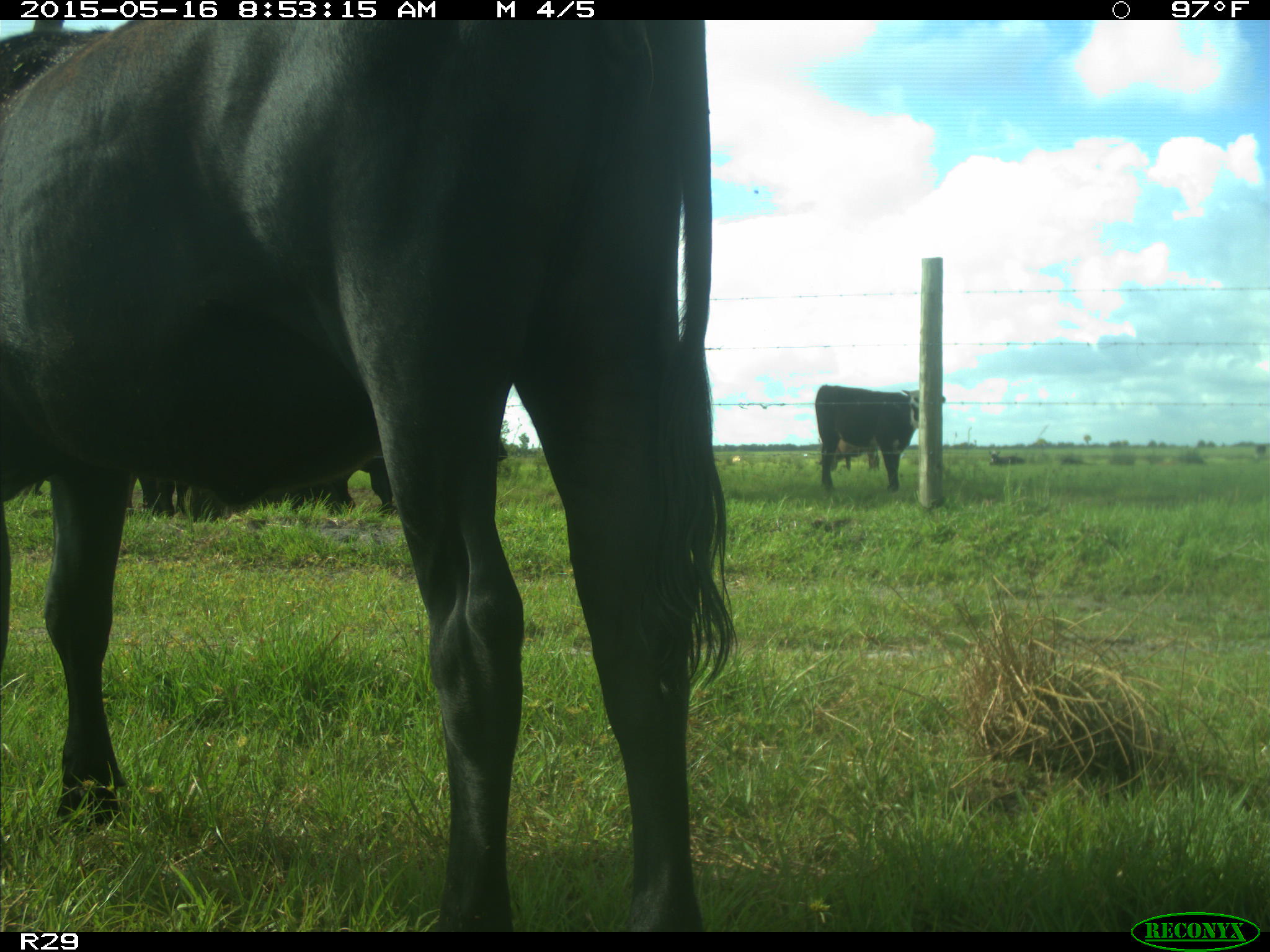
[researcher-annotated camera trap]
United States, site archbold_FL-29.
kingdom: Animalia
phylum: Chordata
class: Mammalia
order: Artiodactyla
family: Bovidae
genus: Bos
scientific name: Bos taurus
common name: domestic cow